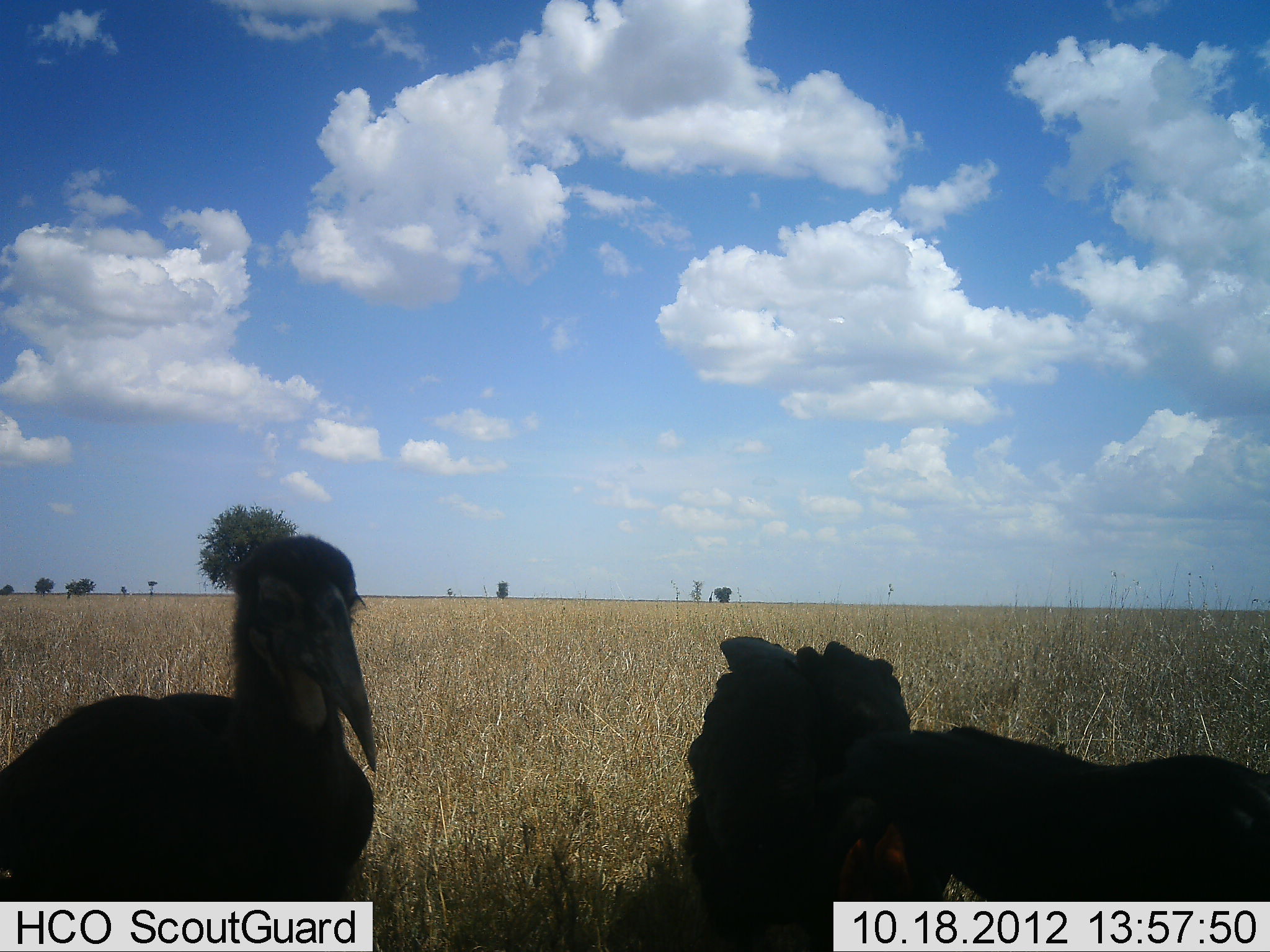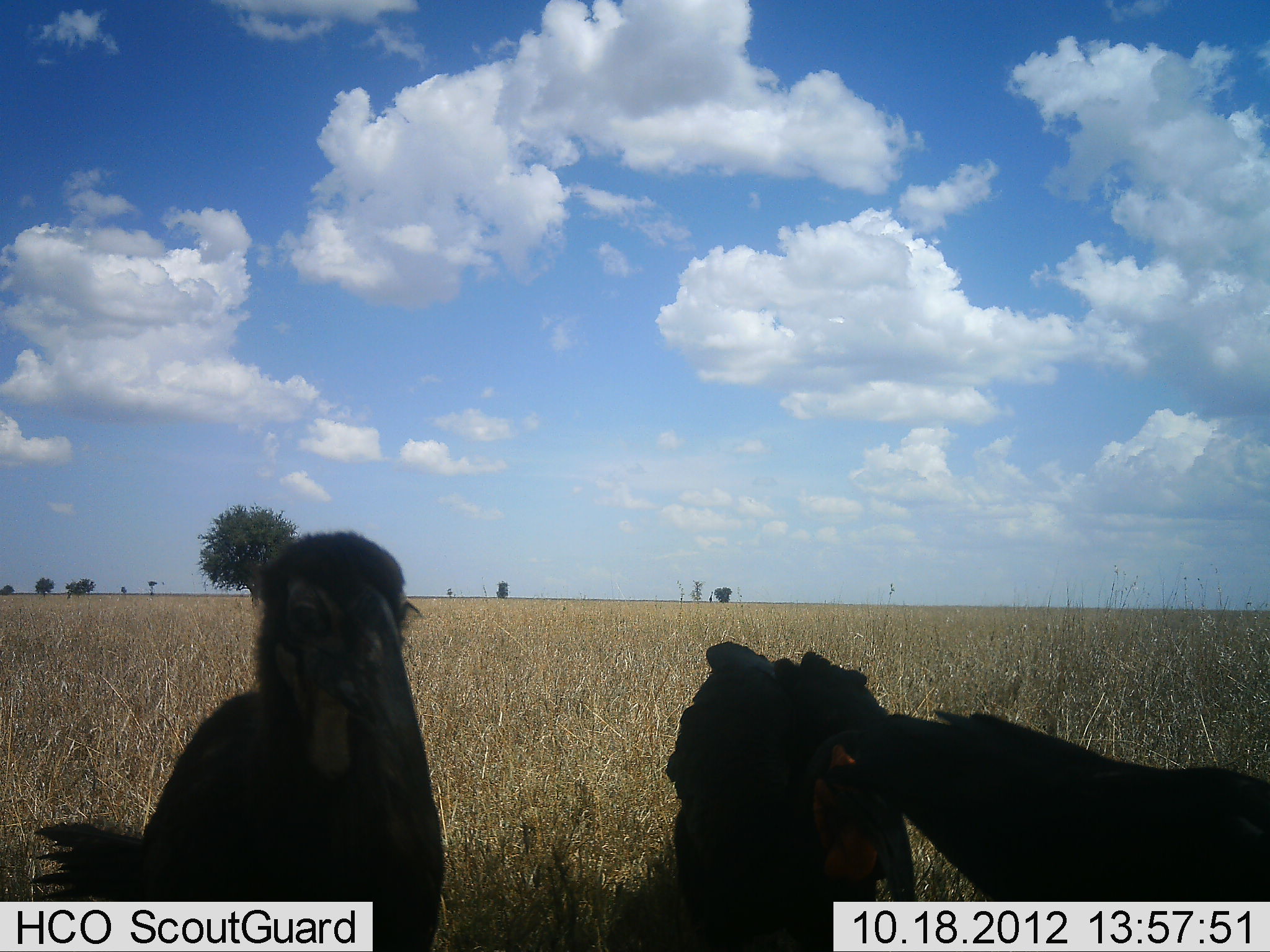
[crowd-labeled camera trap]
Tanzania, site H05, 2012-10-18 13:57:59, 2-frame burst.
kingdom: Animalia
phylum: Chordata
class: Aves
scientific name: Aves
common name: bird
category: otherbird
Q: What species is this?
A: Otherbird (bird) (Aves).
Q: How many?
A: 3.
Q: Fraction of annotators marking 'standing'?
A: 60%.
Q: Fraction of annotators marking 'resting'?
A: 10%.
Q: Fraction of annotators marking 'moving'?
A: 30%.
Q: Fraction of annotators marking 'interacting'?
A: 10%.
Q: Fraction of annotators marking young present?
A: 0%.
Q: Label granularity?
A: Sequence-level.